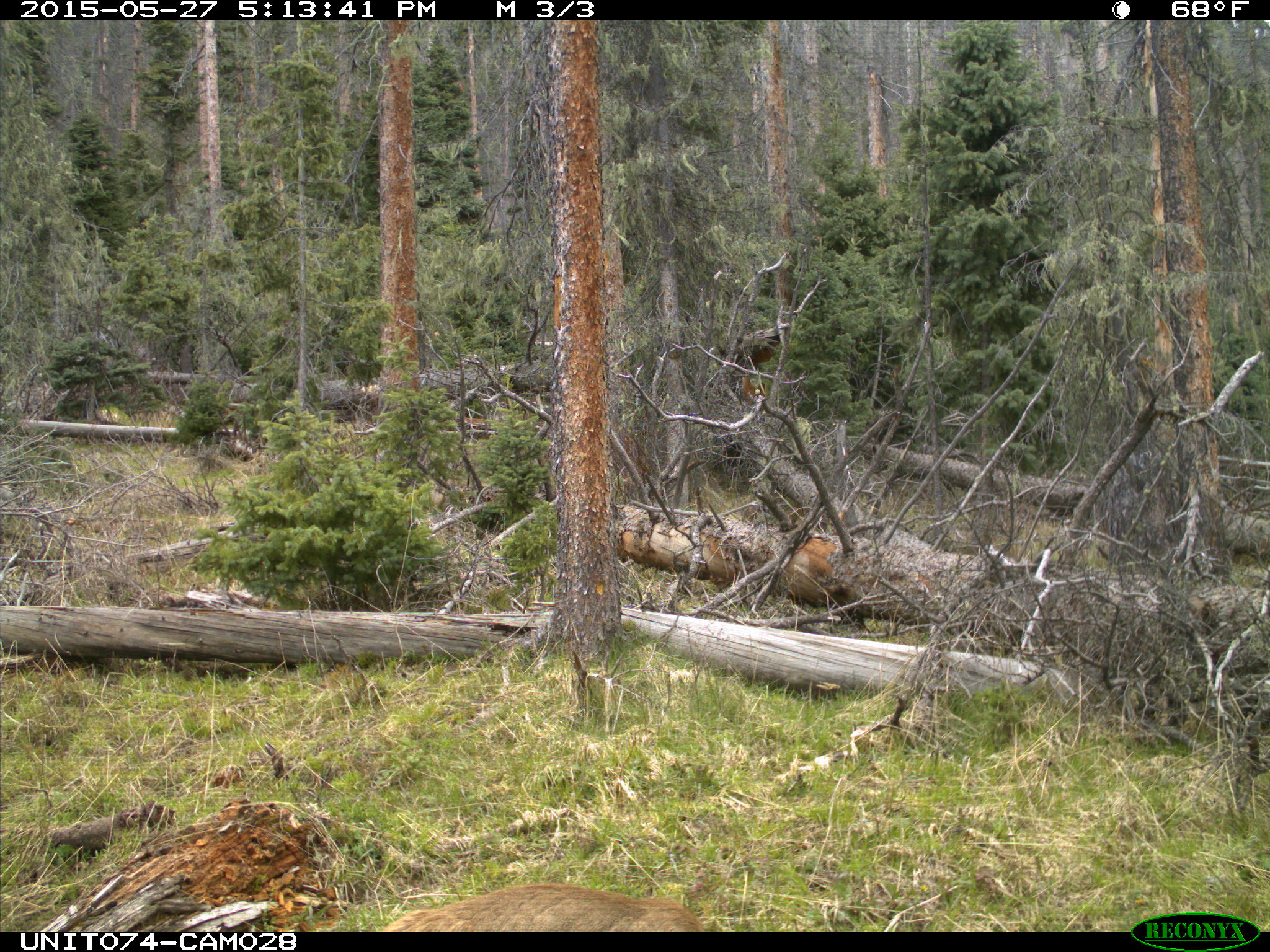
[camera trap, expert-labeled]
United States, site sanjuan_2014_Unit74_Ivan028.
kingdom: Animalia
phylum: Chordata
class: Mammalia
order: Artiodactyla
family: Cervidae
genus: Odocoileus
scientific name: Odocoileus hemionus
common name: mule deer